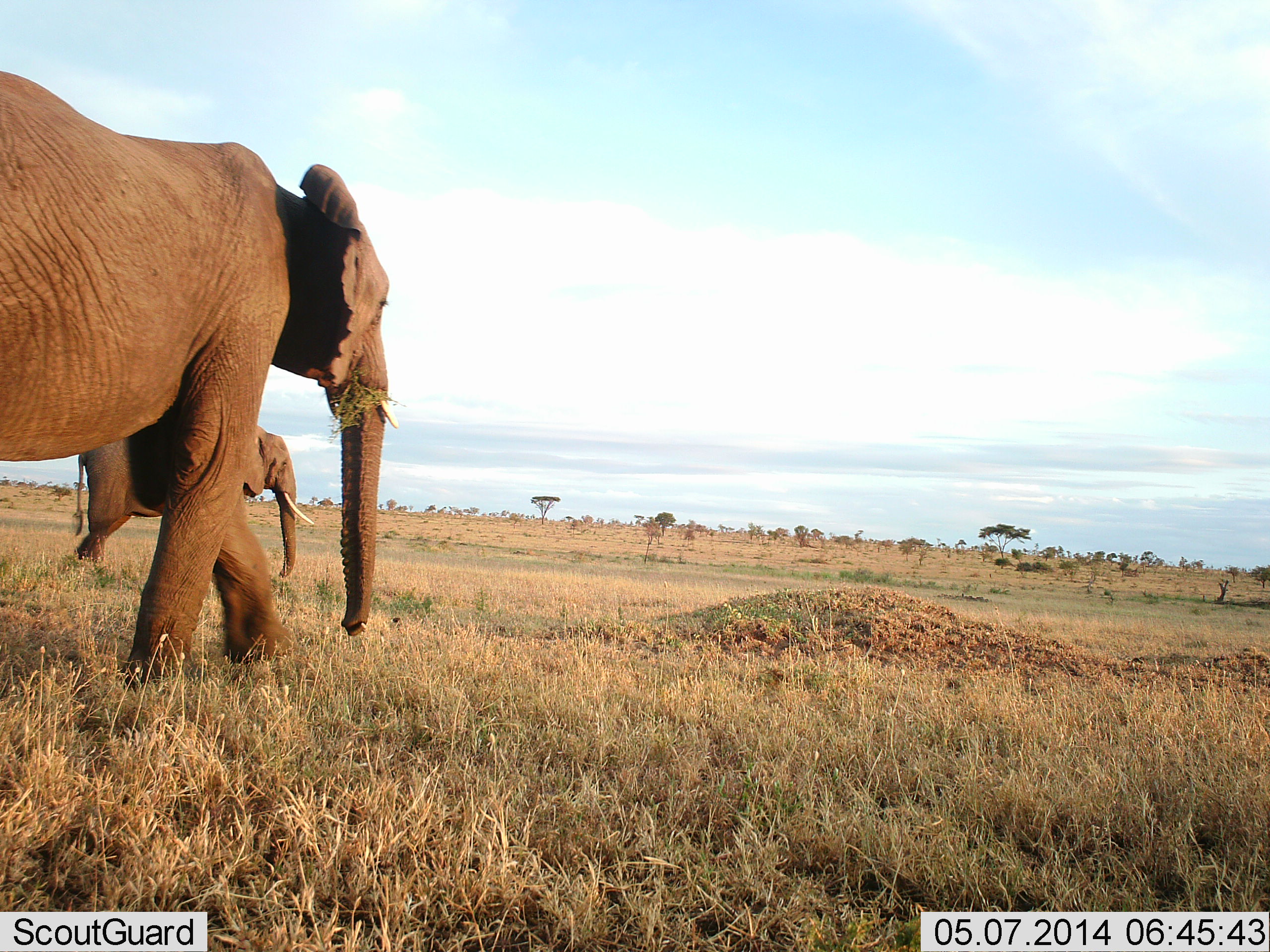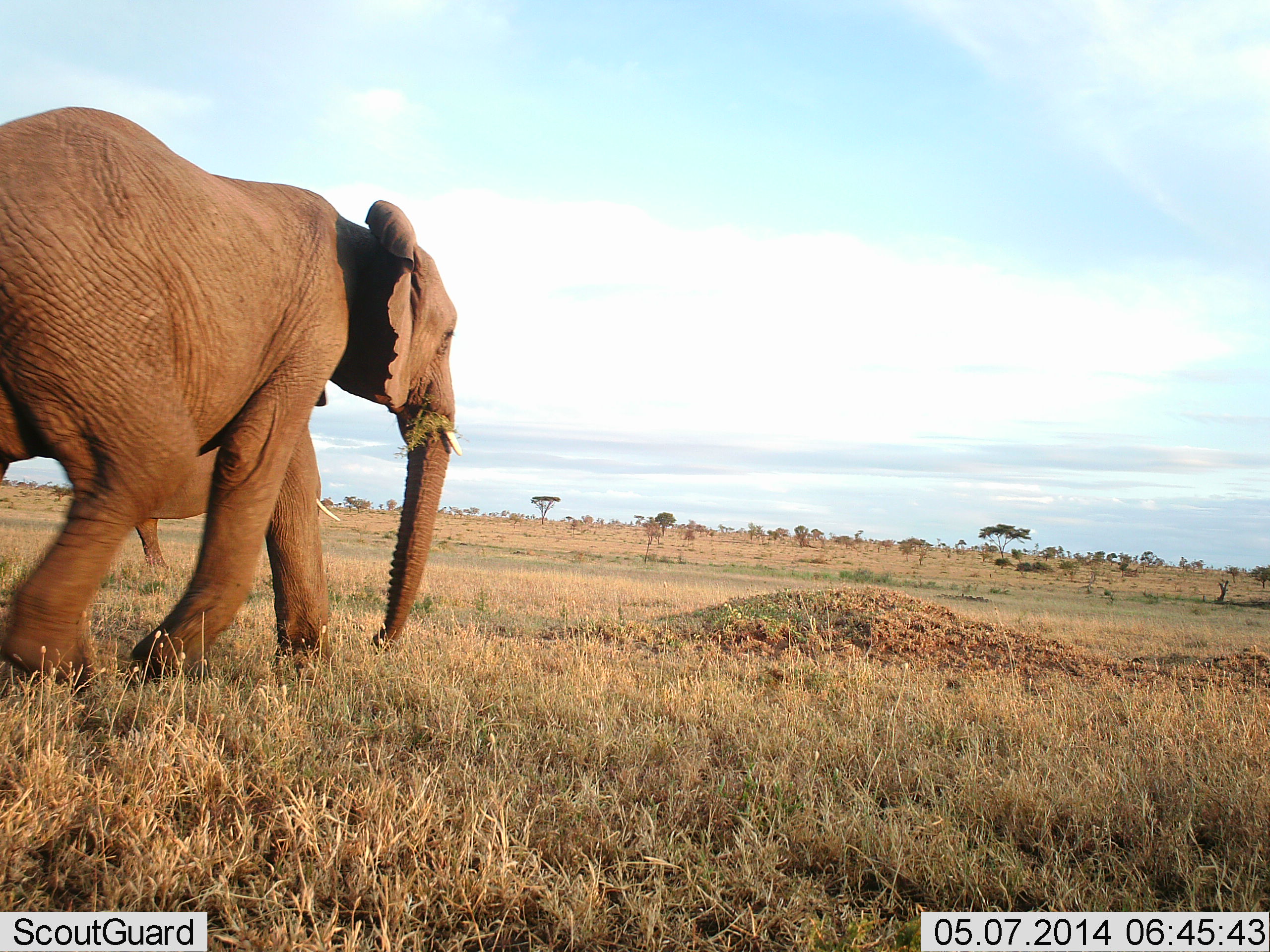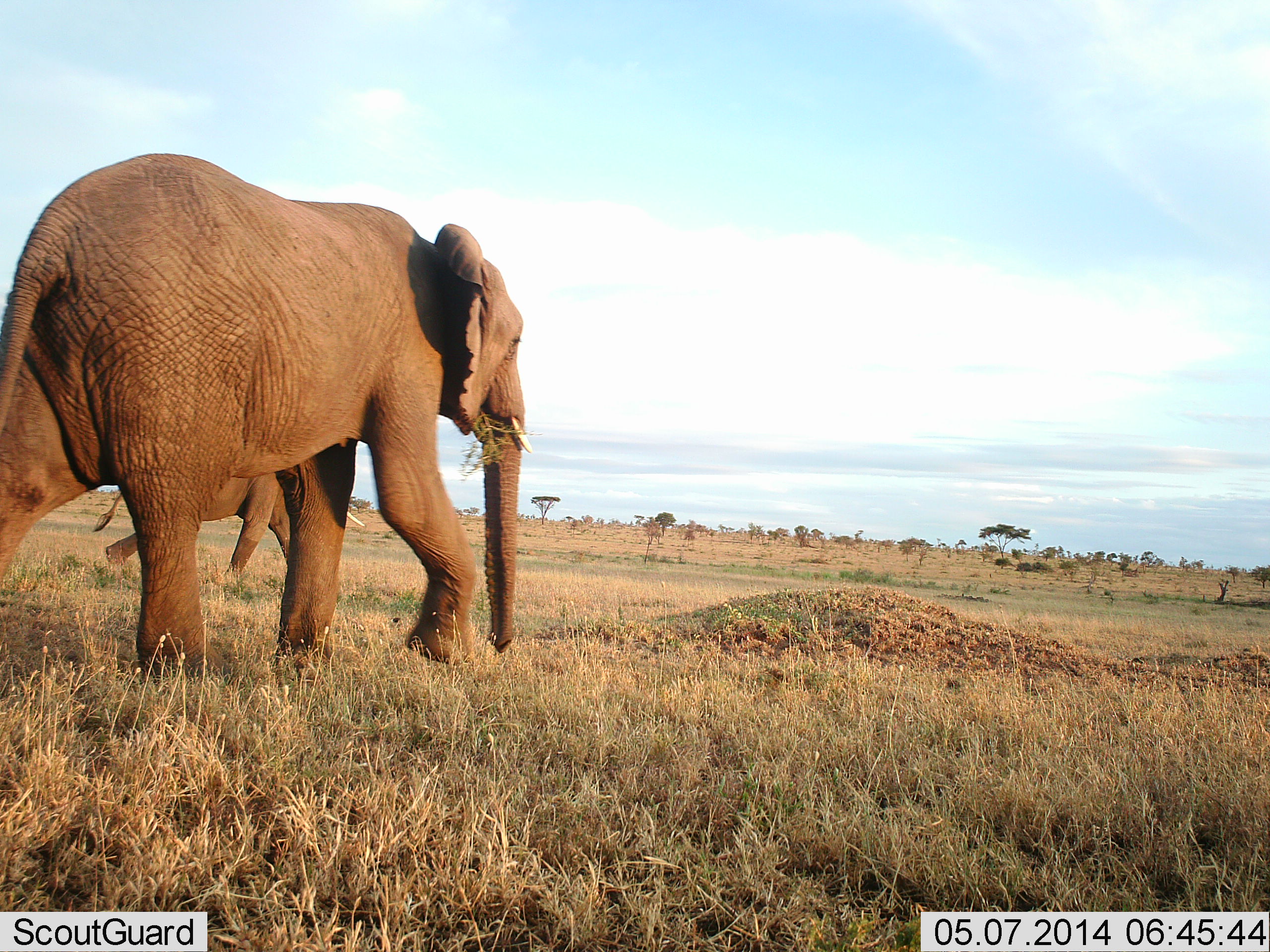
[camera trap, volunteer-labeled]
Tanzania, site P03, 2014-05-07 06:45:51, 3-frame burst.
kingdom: Animalia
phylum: Chordata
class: Mammalia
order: Proboscidea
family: Elephantidae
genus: Loxodonta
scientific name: Loxodonta africana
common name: african bush elephant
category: elephant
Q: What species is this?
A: Elephant (african bush elephant) (Loxodonta africana).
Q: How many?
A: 2.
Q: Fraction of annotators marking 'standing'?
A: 0%.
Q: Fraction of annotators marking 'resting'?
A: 0%.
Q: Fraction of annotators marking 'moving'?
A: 100%.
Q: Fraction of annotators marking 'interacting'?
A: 0%.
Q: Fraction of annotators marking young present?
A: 0%.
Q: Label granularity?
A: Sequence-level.